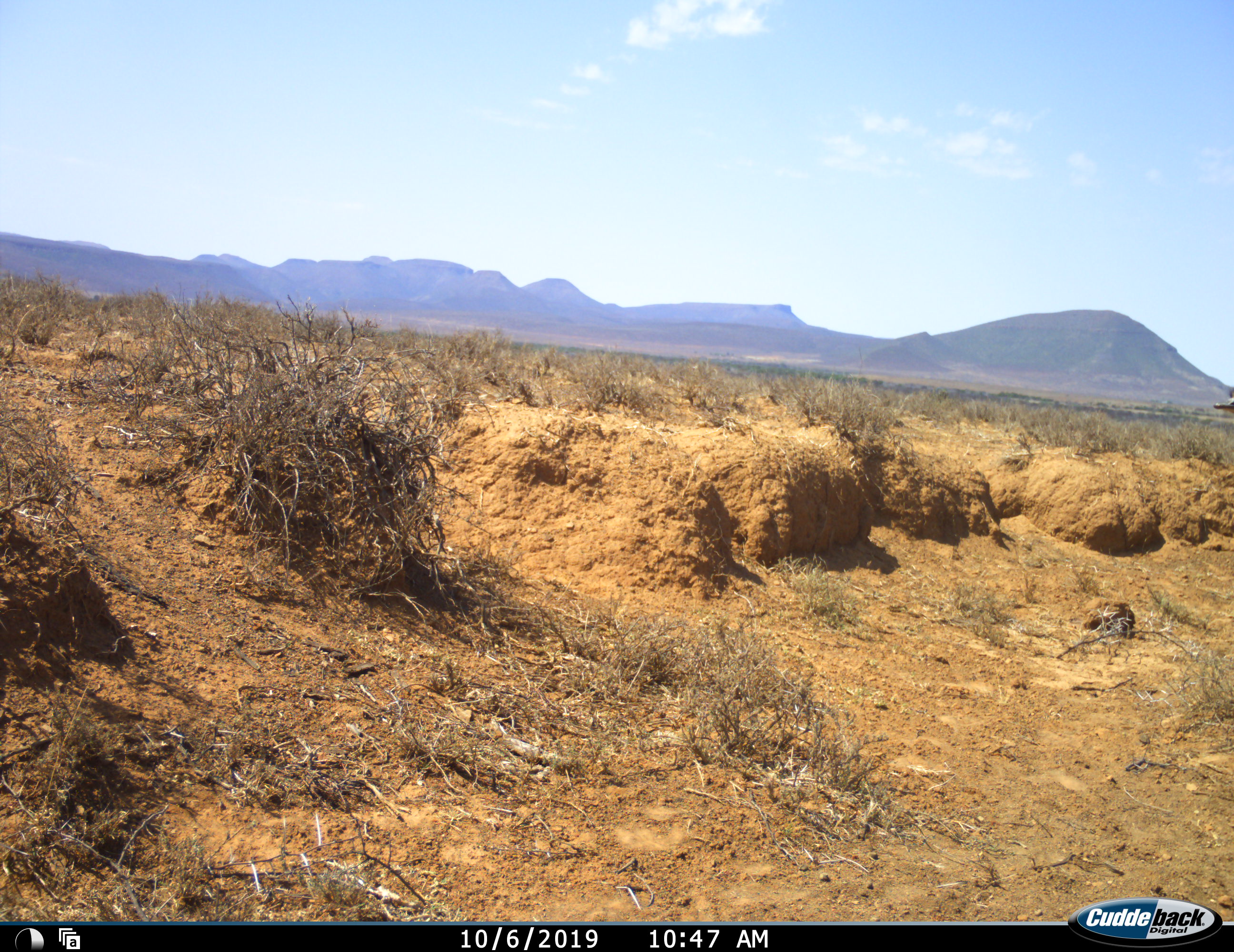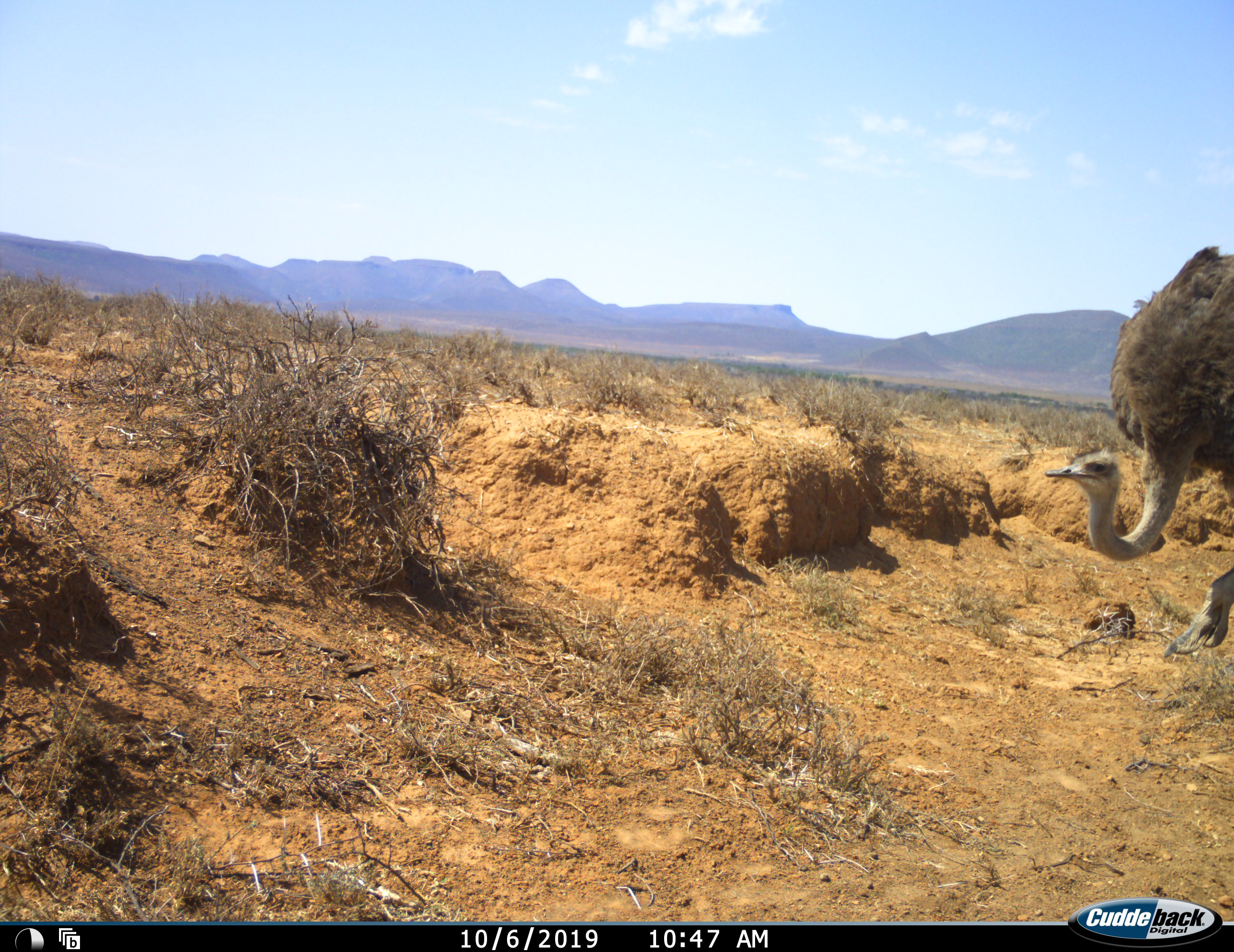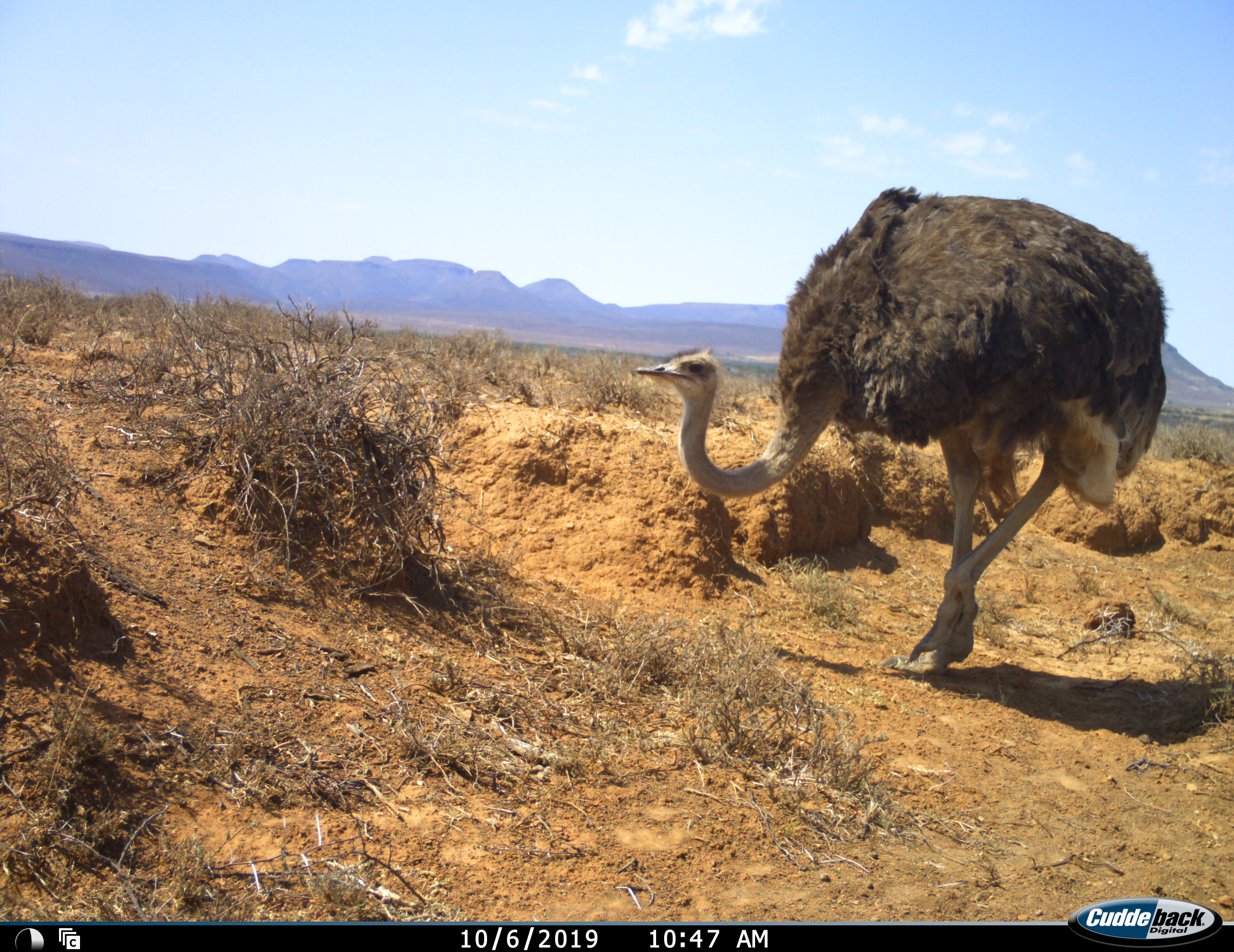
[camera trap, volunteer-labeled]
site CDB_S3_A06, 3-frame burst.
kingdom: Animalia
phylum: Chordata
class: Aves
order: Struthioniformes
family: Struthionidae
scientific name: Struthionidae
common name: ostrich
Ostrich (Struthionidae), count 1. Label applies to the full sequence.